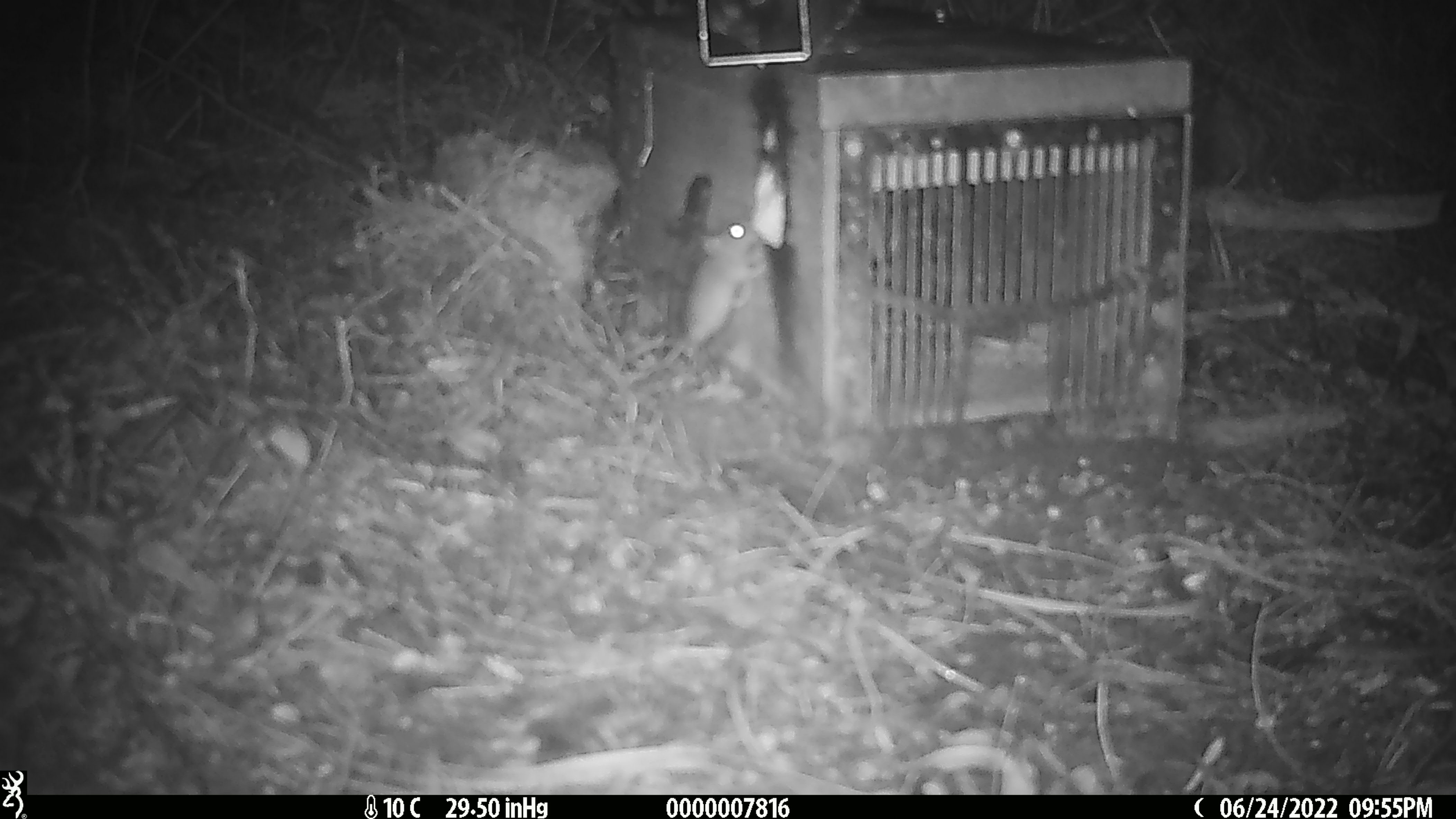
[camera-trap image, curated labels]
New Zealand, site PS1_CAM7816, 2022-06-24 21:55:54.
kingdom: Animalia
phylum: Chordata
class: Mammalia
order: Rodentia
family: Muridae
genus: Mus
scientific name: Mus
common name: mouse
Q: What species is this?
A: Mouse (Mus).